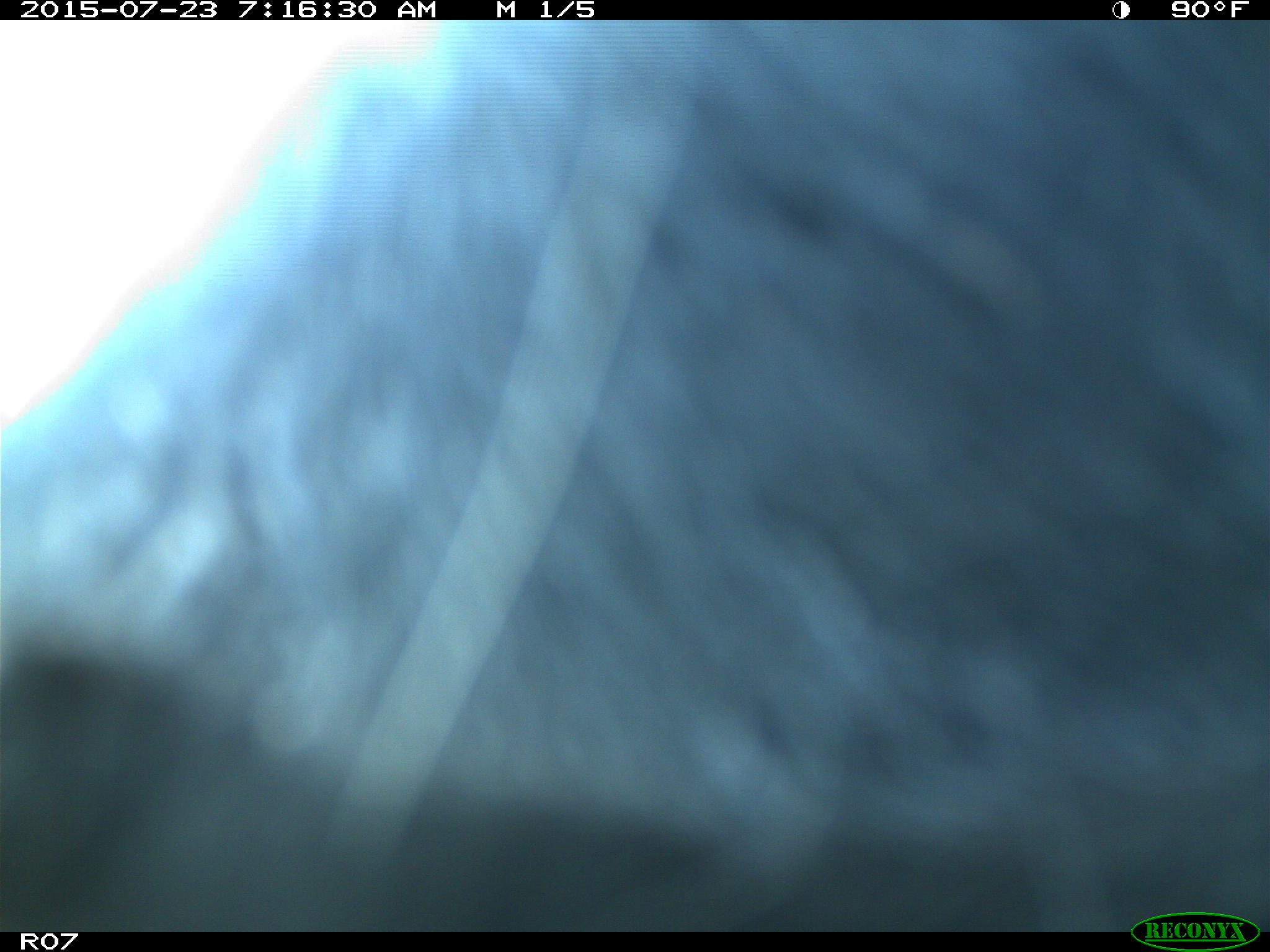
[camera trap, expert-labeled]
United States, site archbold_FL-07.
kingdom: Animalia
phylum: Chordata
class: Mammalia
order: Artiodactyla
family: Bovidae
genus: Bos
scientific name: Bos taurus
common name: domestic cow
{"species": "Bos taurus (domestic cow)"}